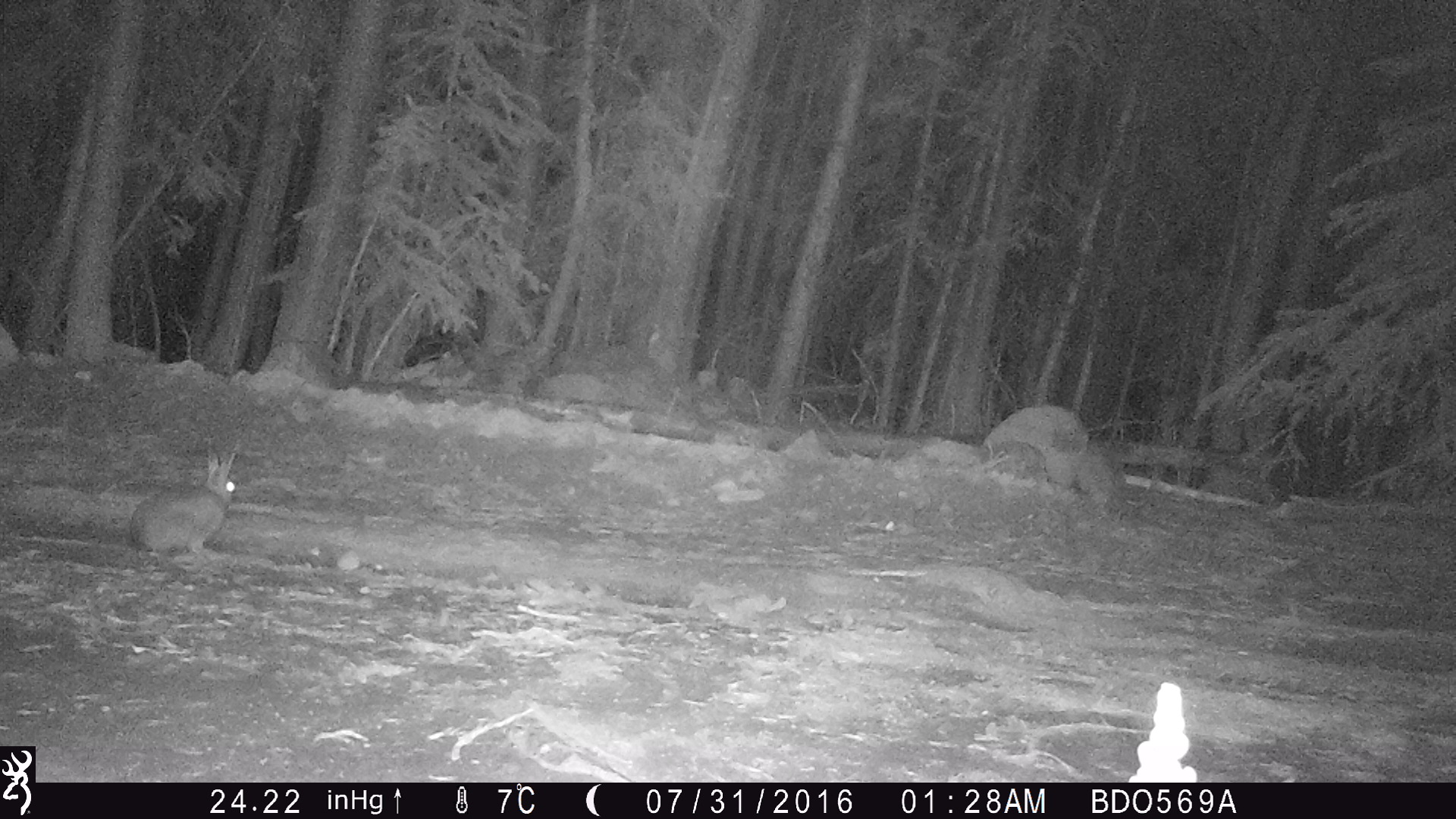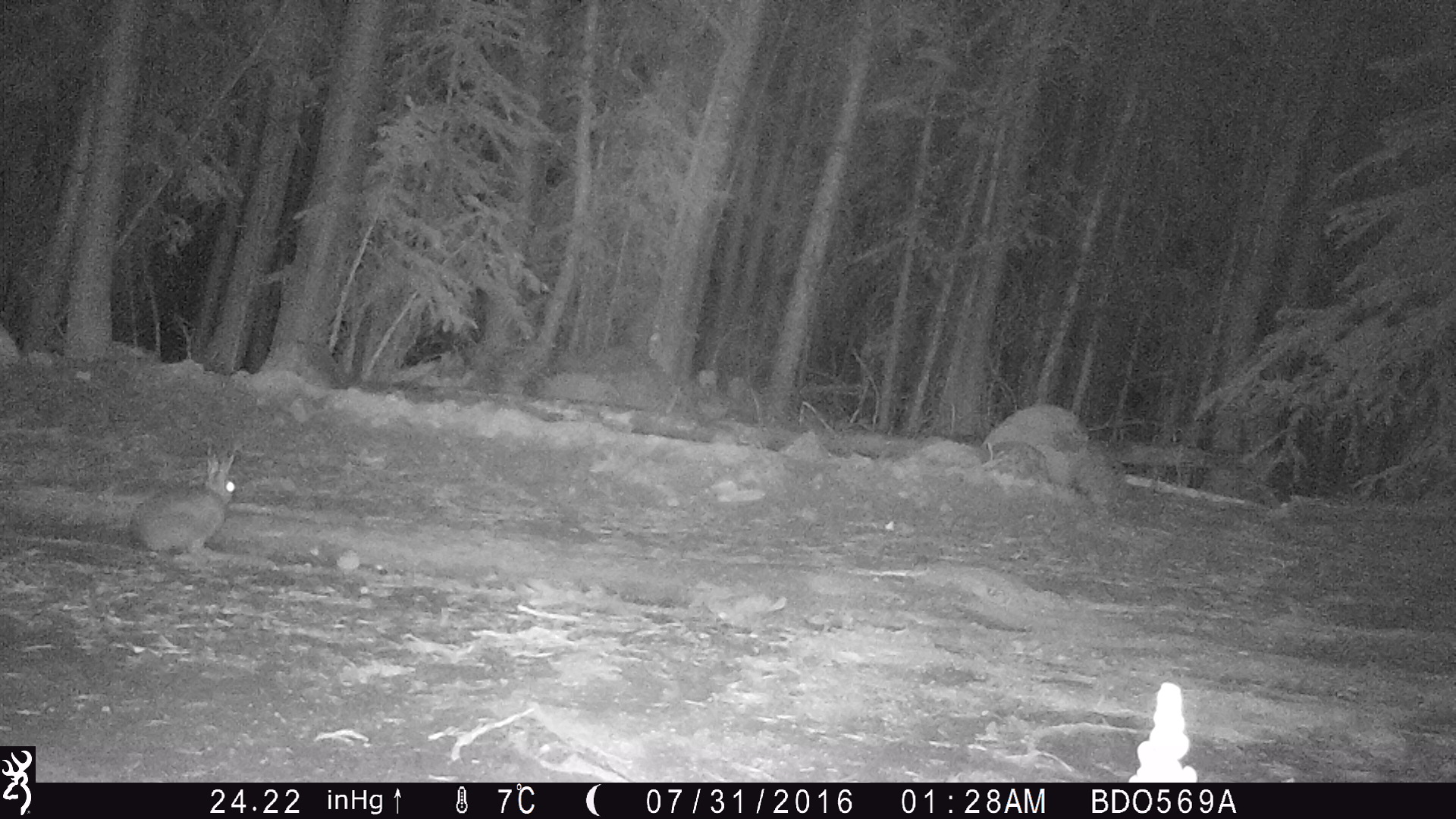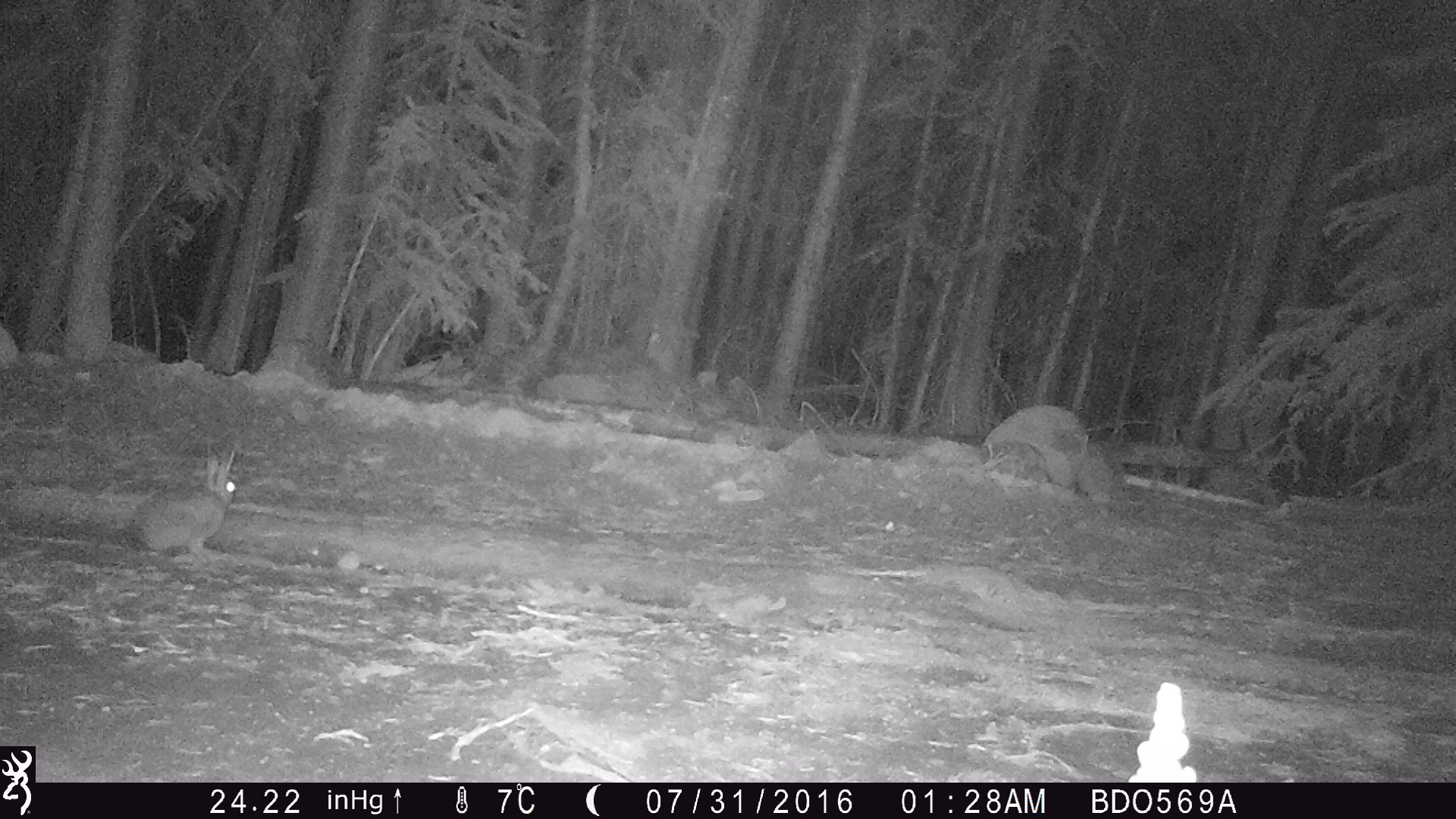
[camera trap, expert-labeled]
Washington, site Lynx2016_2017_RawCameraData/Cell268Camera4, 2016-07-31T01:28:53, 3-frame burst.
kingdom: Animalia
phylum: Chordata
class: Mammalia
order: Lagomorpha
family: Leporidae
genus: Lepus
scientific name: Lepus americanus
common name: snowshoe hare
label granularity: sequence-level